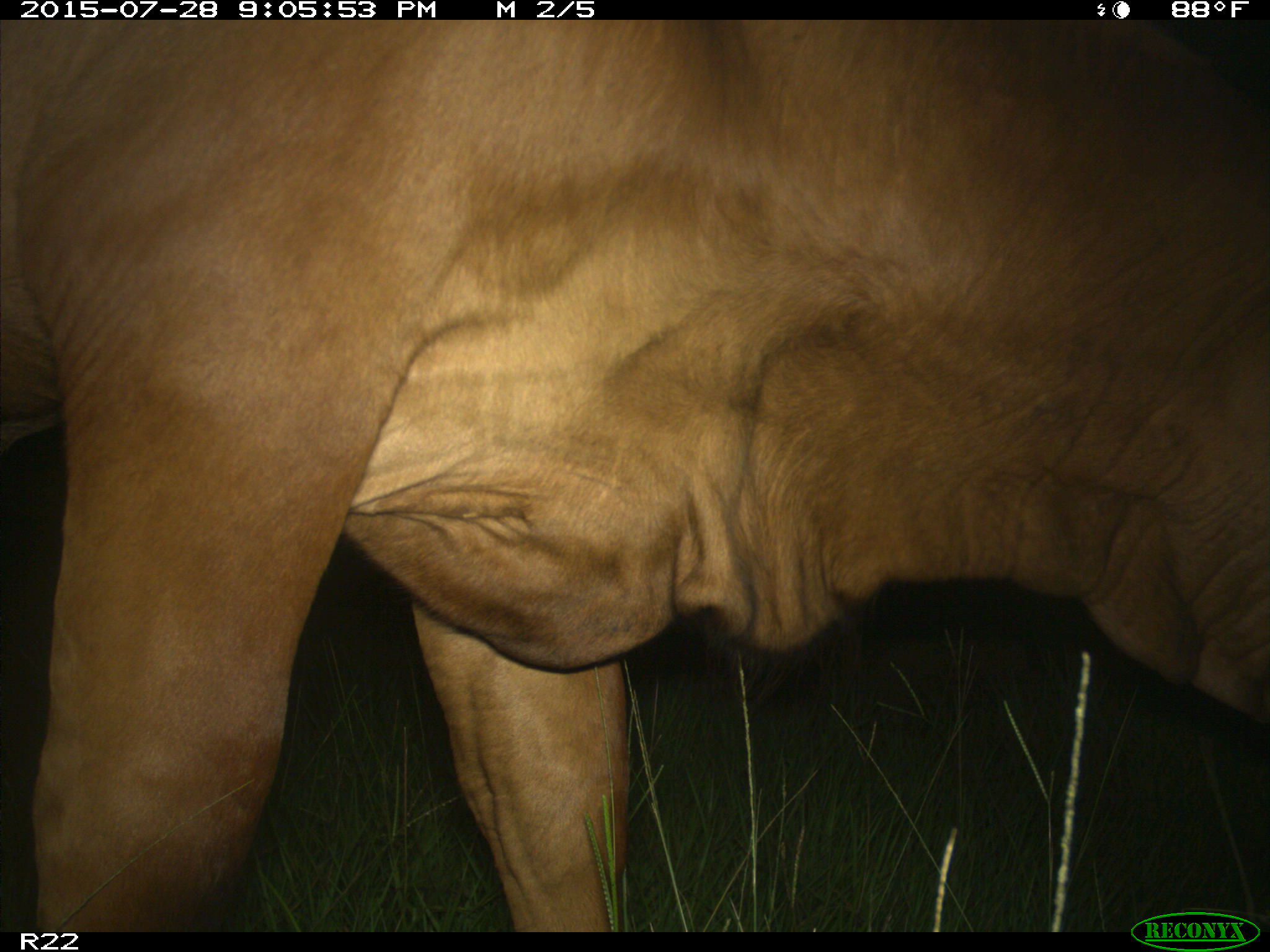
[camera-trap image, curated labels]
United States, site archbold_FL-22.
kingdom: Animalia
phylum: Chordata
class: Mammalia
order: Artiodactyla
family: Bovidae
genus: Bos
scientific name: Bos taurus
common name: domestic cow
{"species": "Bos taurus (domestic cow)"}